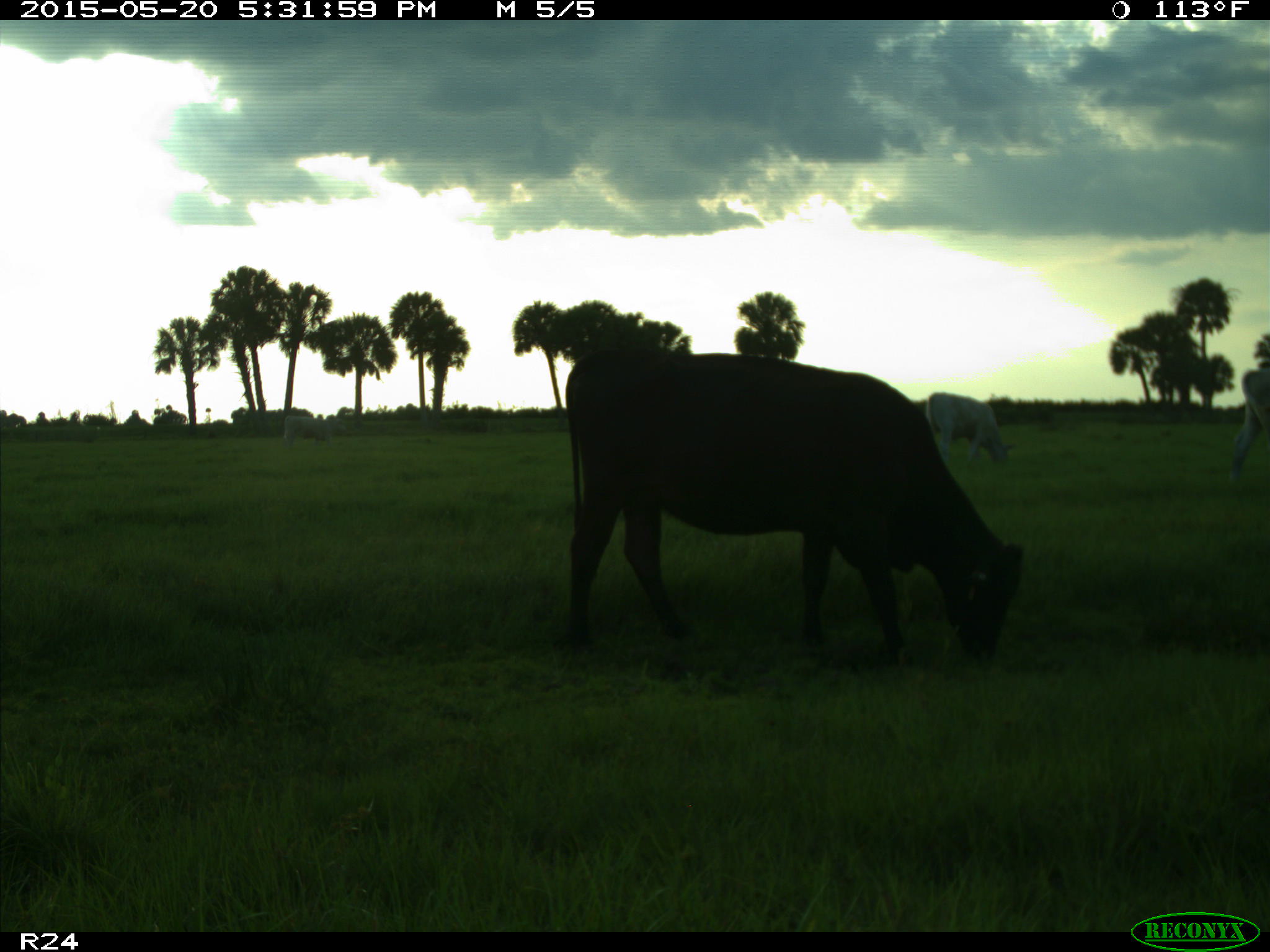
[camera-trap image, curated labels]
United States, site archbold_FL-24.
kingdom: Animalia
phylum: Chordata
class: Mammalia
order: Artiodactyla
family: Bovidae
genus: Bos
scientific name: Bos taurus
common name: domestic cow